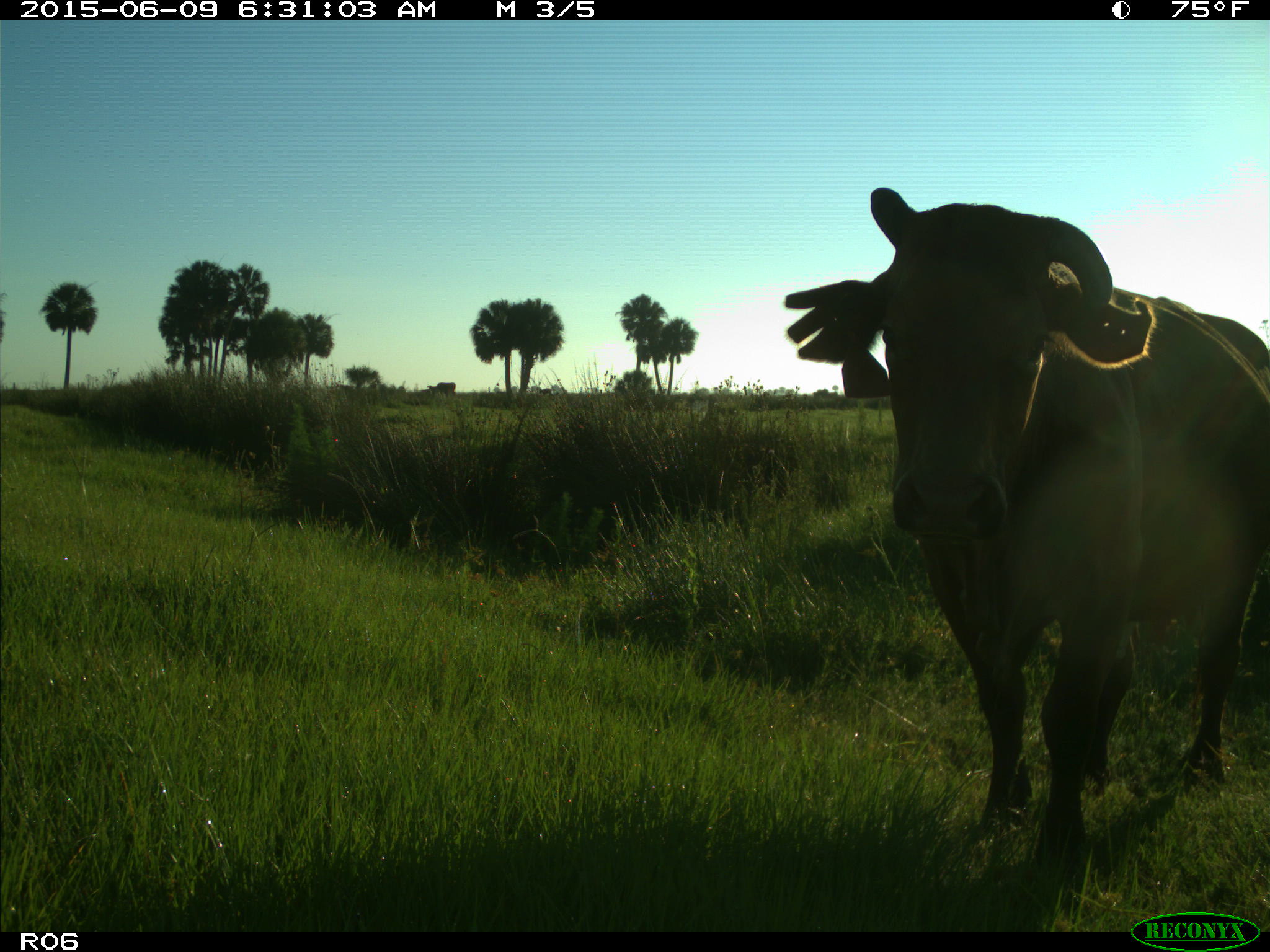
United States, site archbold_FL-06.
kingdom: Animalia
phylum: Chordata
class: Mammalia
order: Artiodactyla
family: Bovidae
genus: Bos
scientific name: Bos taurus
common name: domestic cow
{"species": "Bos taurus (domestic cow)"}